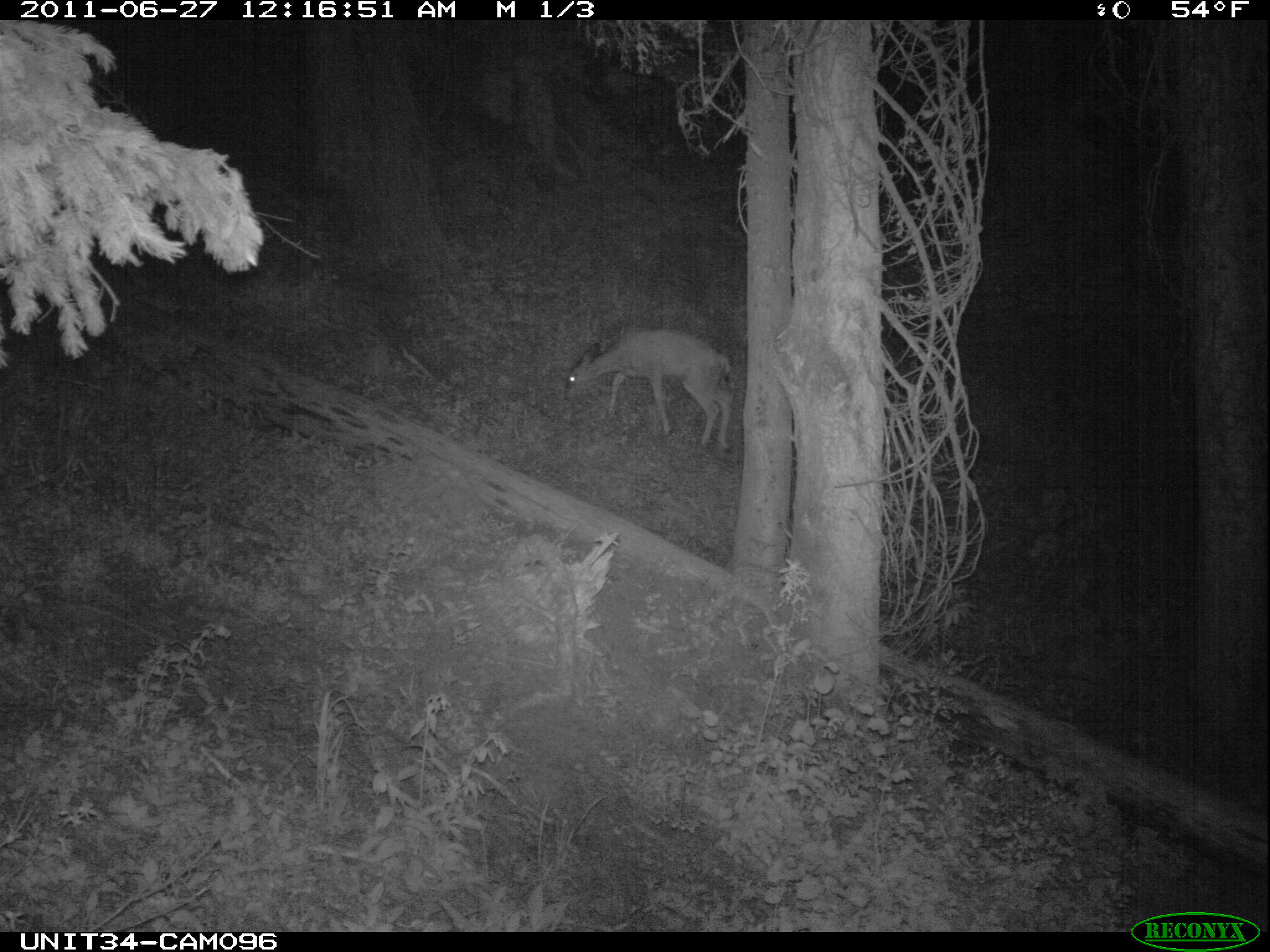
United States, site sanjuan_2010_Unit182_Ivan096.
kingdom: Animalia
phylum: Chordata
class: Mammalia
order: Artiodactyla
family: Cervidae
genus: Odocoileus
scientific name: Odocoileus hemionus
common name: mule deer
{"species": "Odocoileus hemionus (mule deer)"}